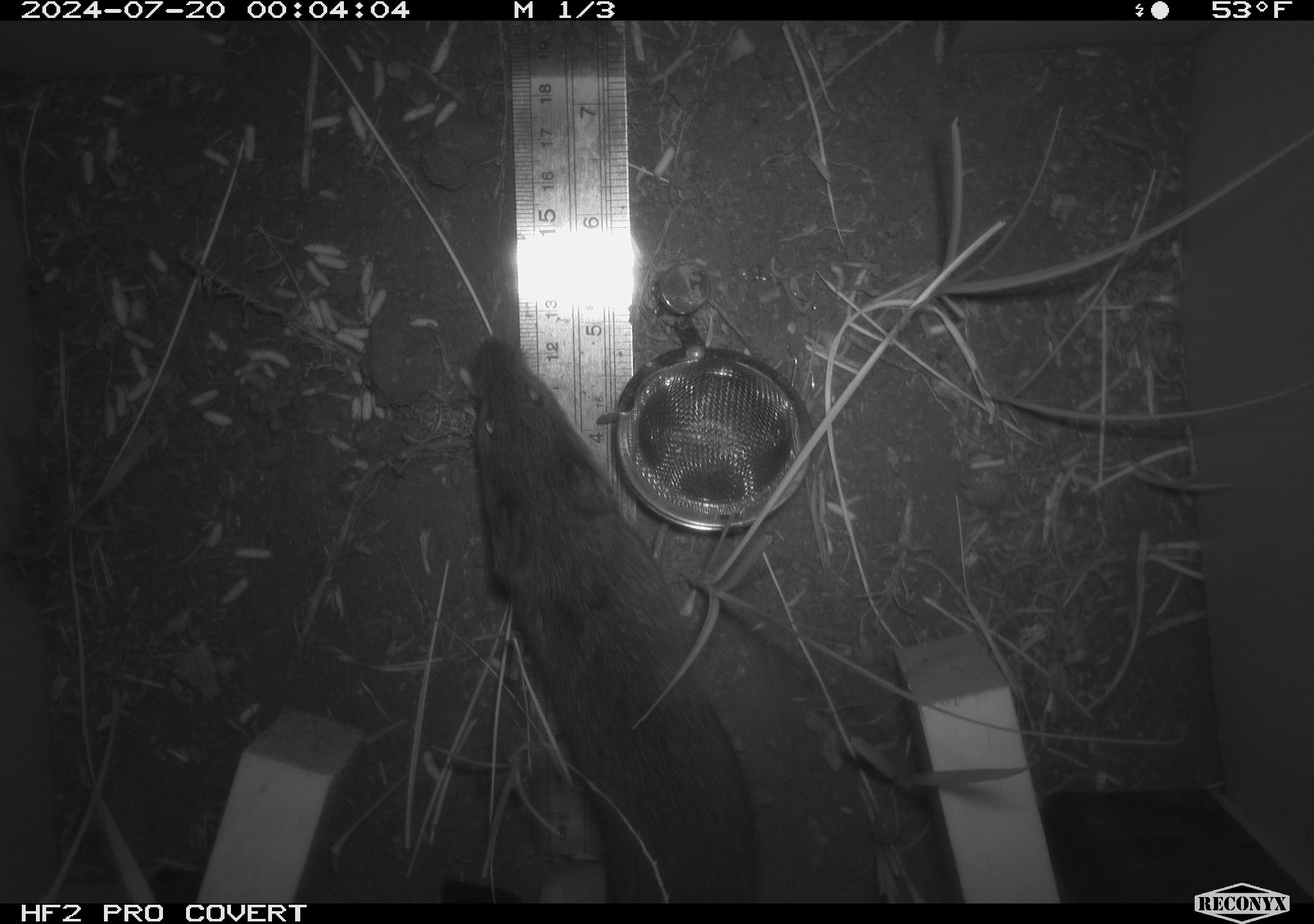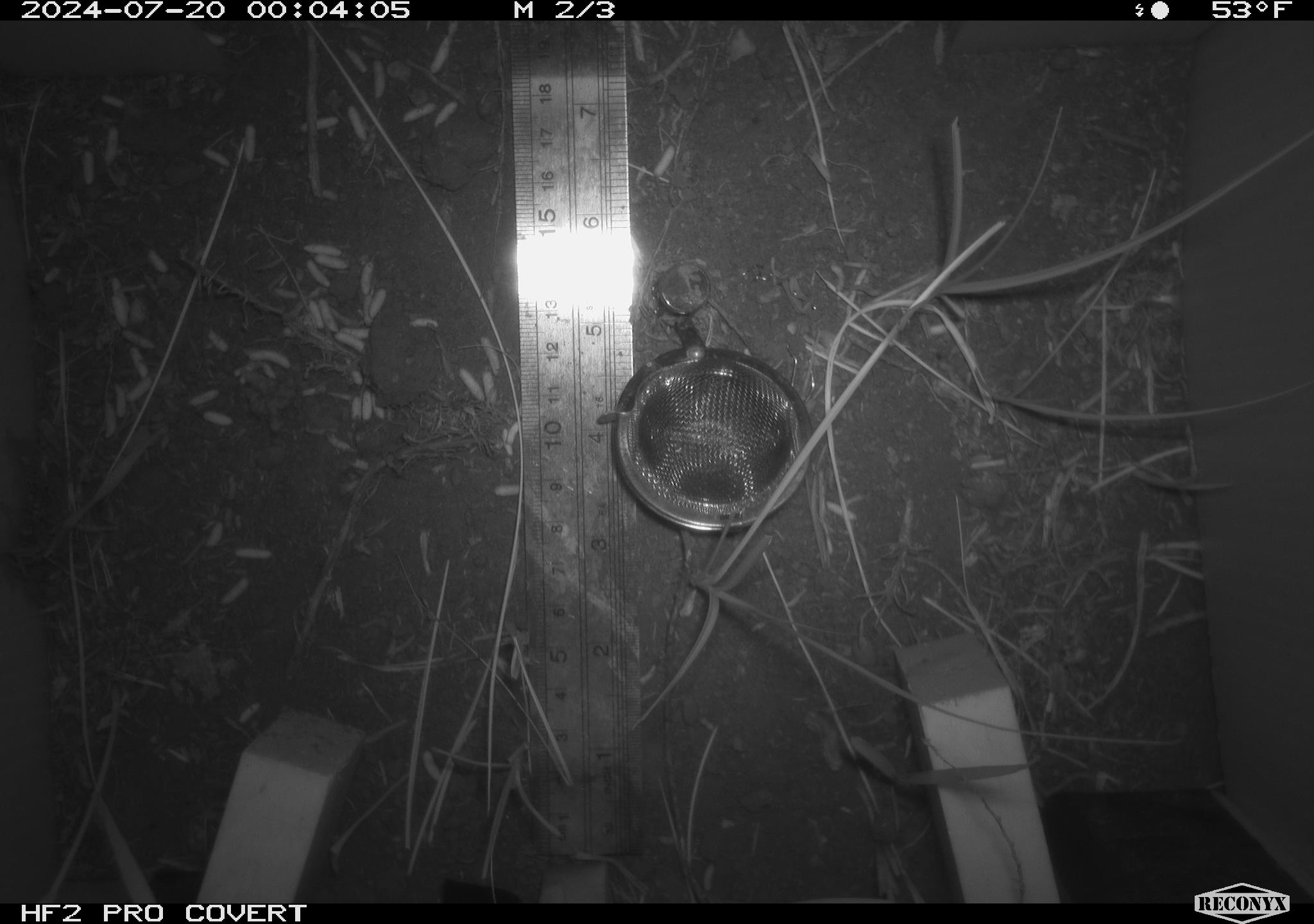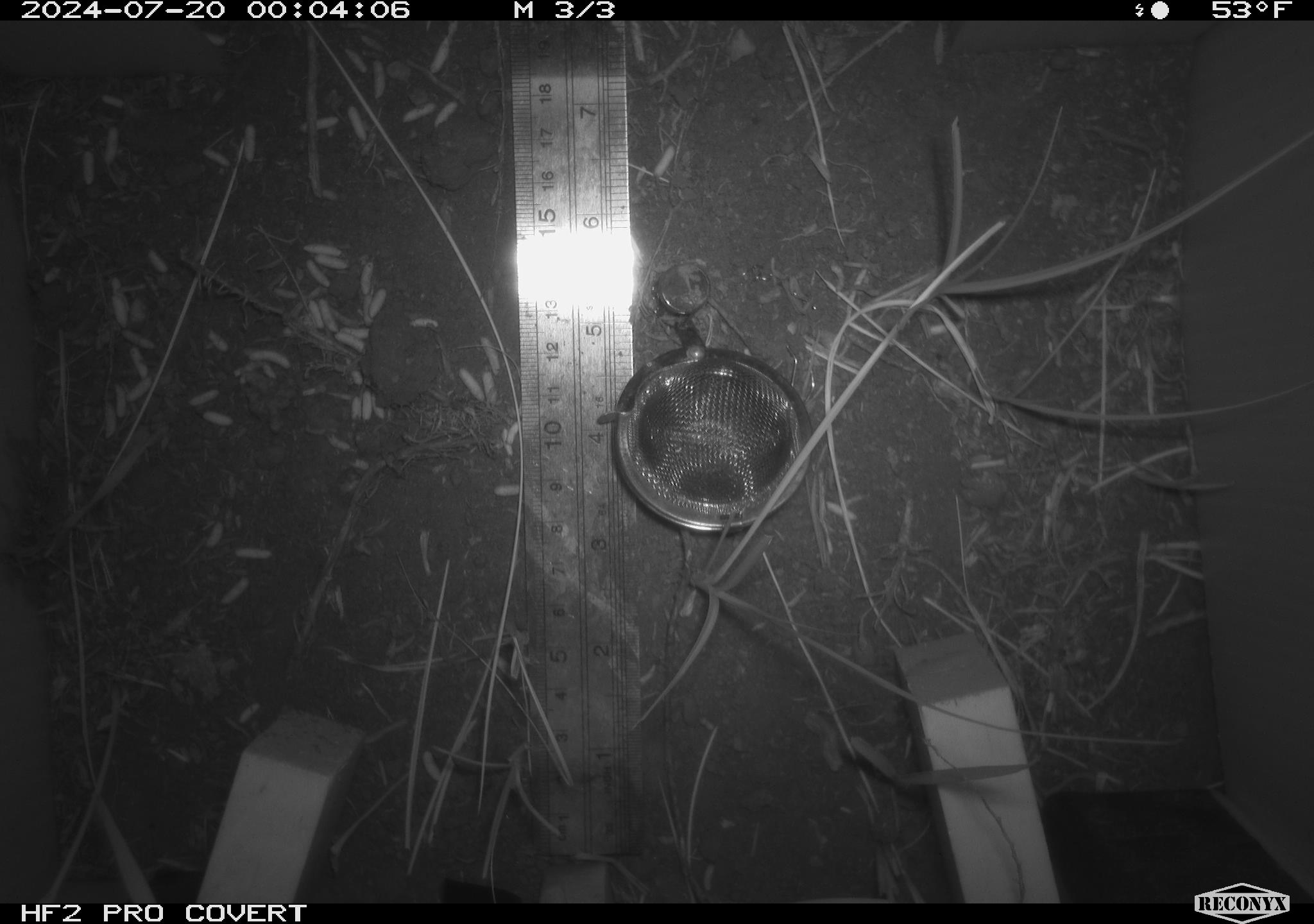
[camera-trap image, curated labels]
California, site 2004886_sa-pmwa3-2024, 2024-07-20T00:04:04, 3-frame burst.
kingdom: Animalia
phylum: Chordata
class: Mammalia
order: Rodentia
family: Cricetidae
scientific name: Arvicolinae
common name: voles, lemmings, and muskrats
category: arvicolinae subfamily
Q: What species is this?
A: Arvicolinae subfamily (voles, lemmings, and muskrats) (Arvicolinae).